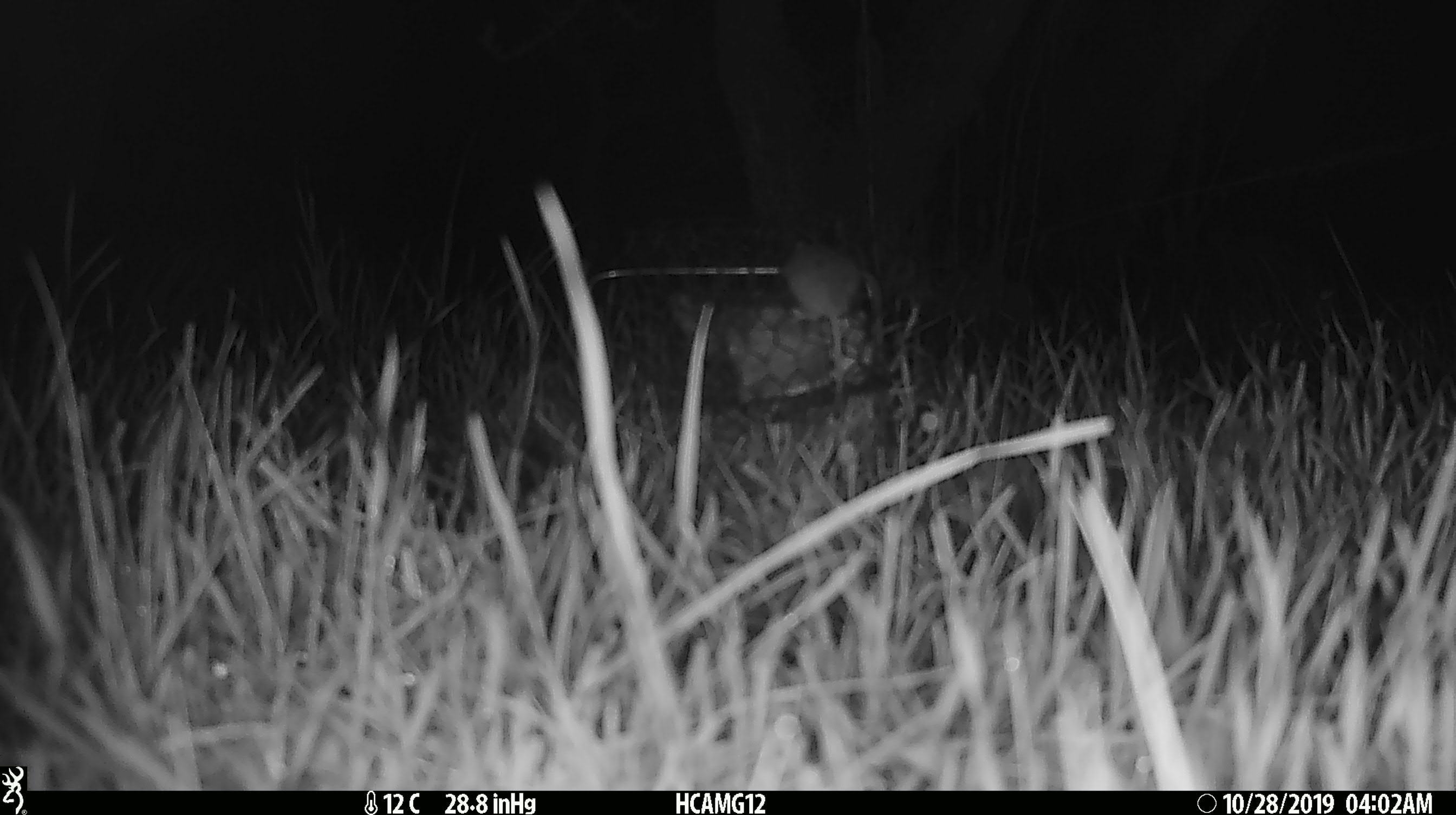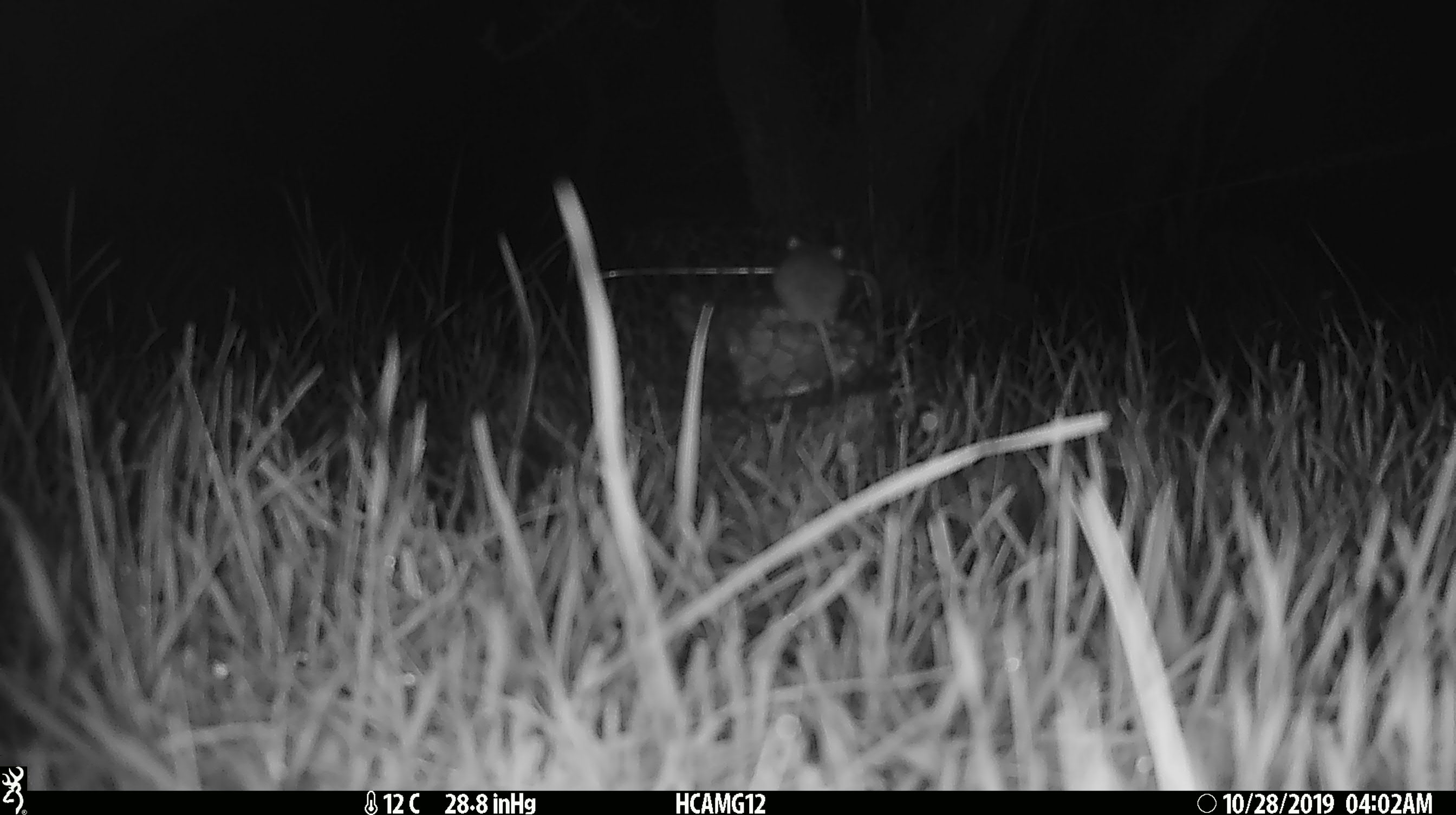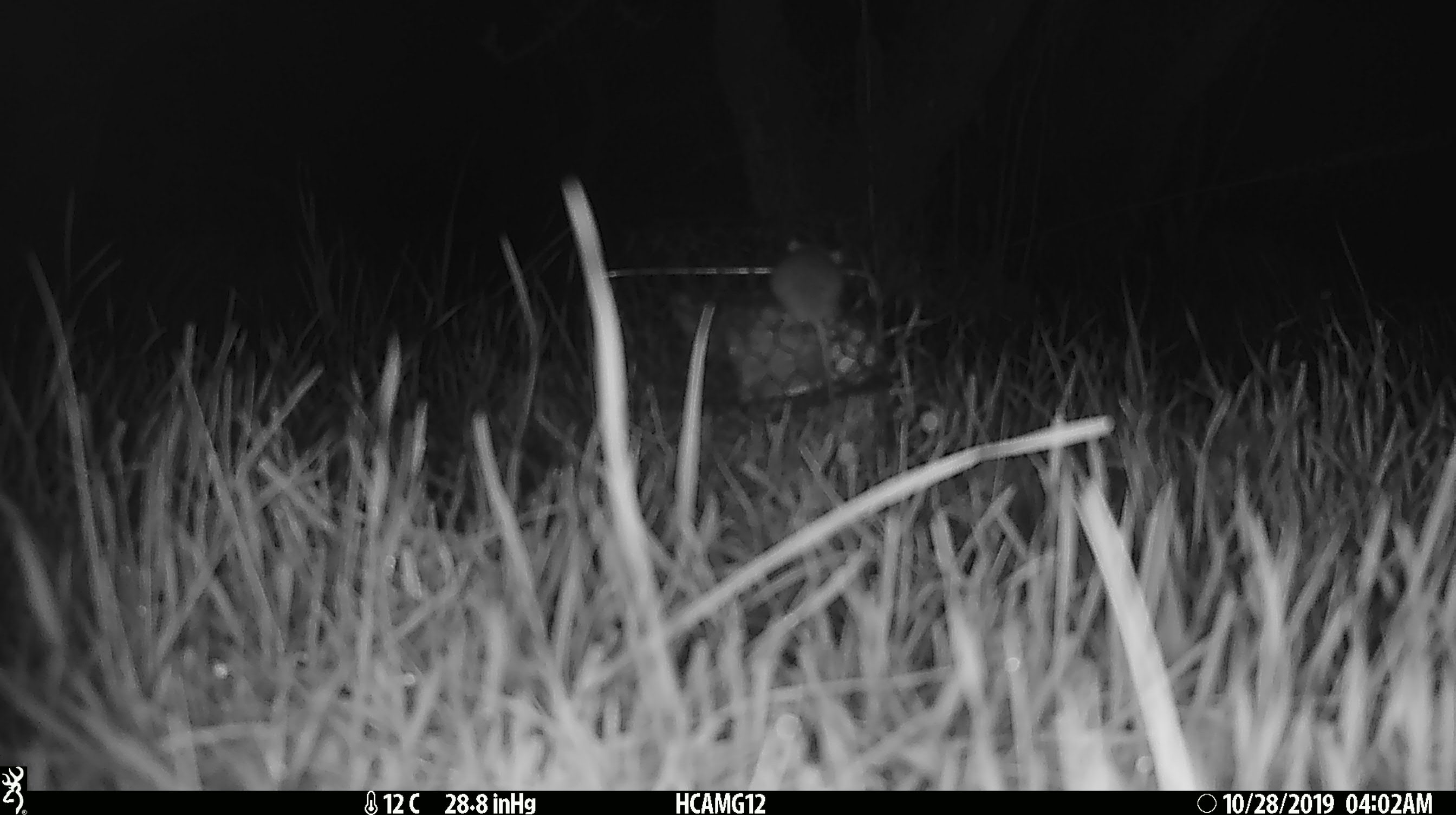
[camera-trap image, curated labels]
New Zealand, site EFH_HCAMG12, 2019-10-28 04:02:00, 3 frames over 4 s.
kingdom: Animalia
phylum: Chordata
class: Mammalia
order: Rodentia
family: Muridae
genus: Mus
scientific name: Mus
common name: mouse